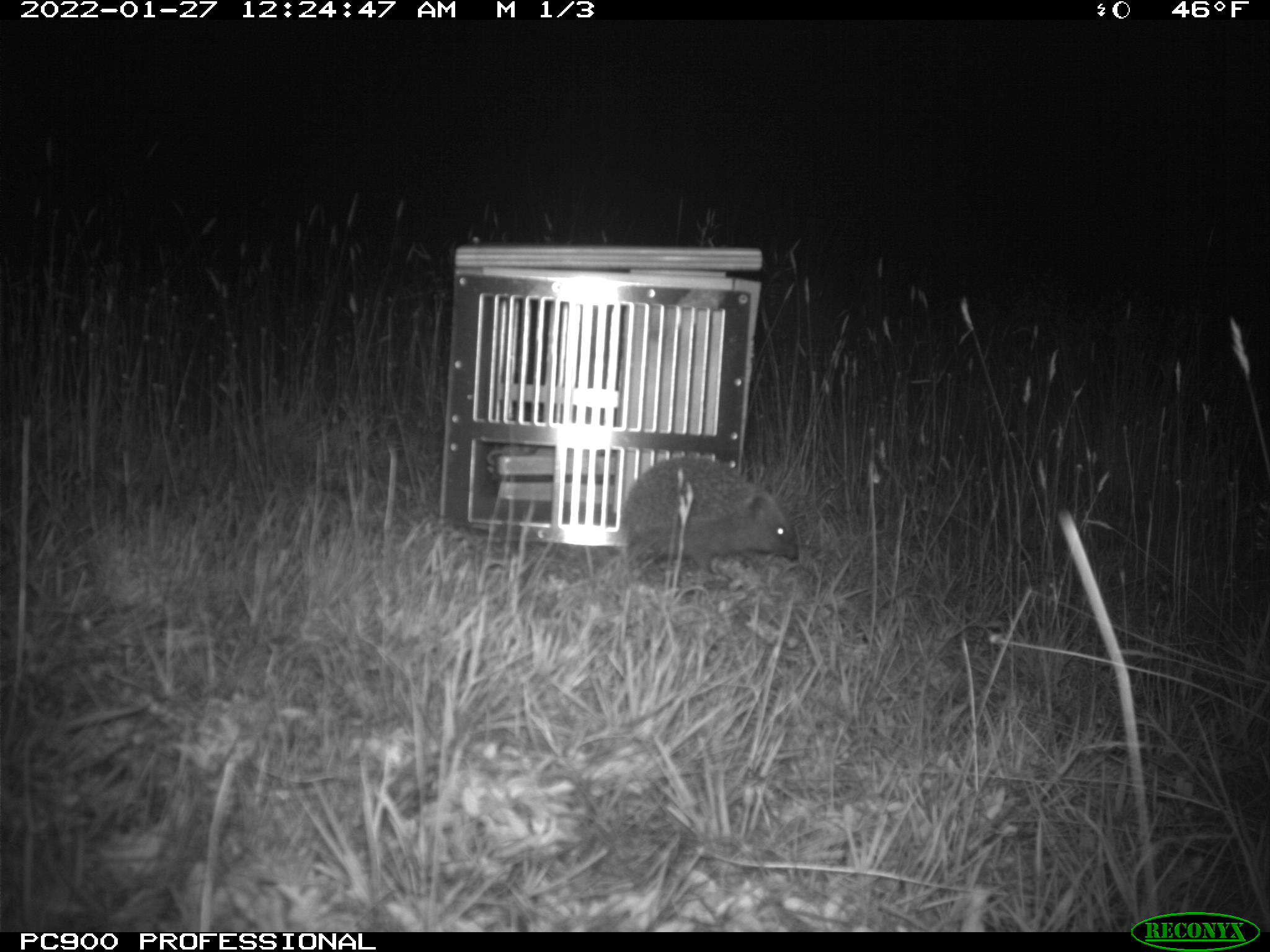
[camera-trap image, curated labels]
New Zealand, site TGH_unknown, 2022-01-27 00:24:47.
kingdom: Animalia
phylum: Chordata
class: Mammalia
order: Eulipotyphla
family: Erinaceidae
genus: Erinaceus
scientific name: Erinaceus europaeus europaeus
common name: european hedgehog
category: hedgehog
Hedgehog (european hedgehog) (Erinaceus europaeus europaeus).